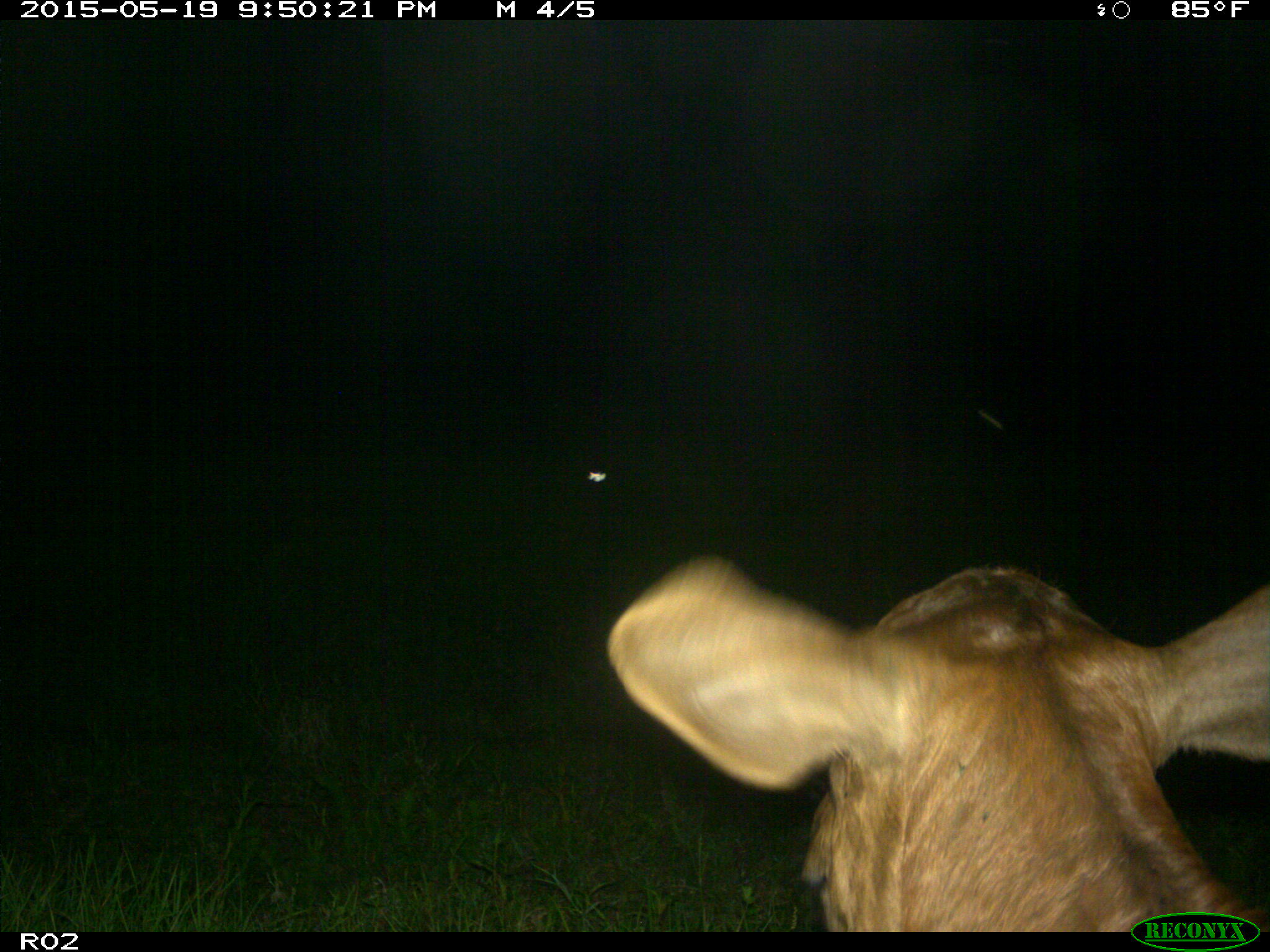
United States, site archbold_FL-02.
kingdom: Animalia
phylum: Chordata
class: Mammalia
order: Artiodactyla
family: Bovidae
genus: Bos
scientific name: Bos taurus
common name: domestic cow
Bos taurus (domestic cow).